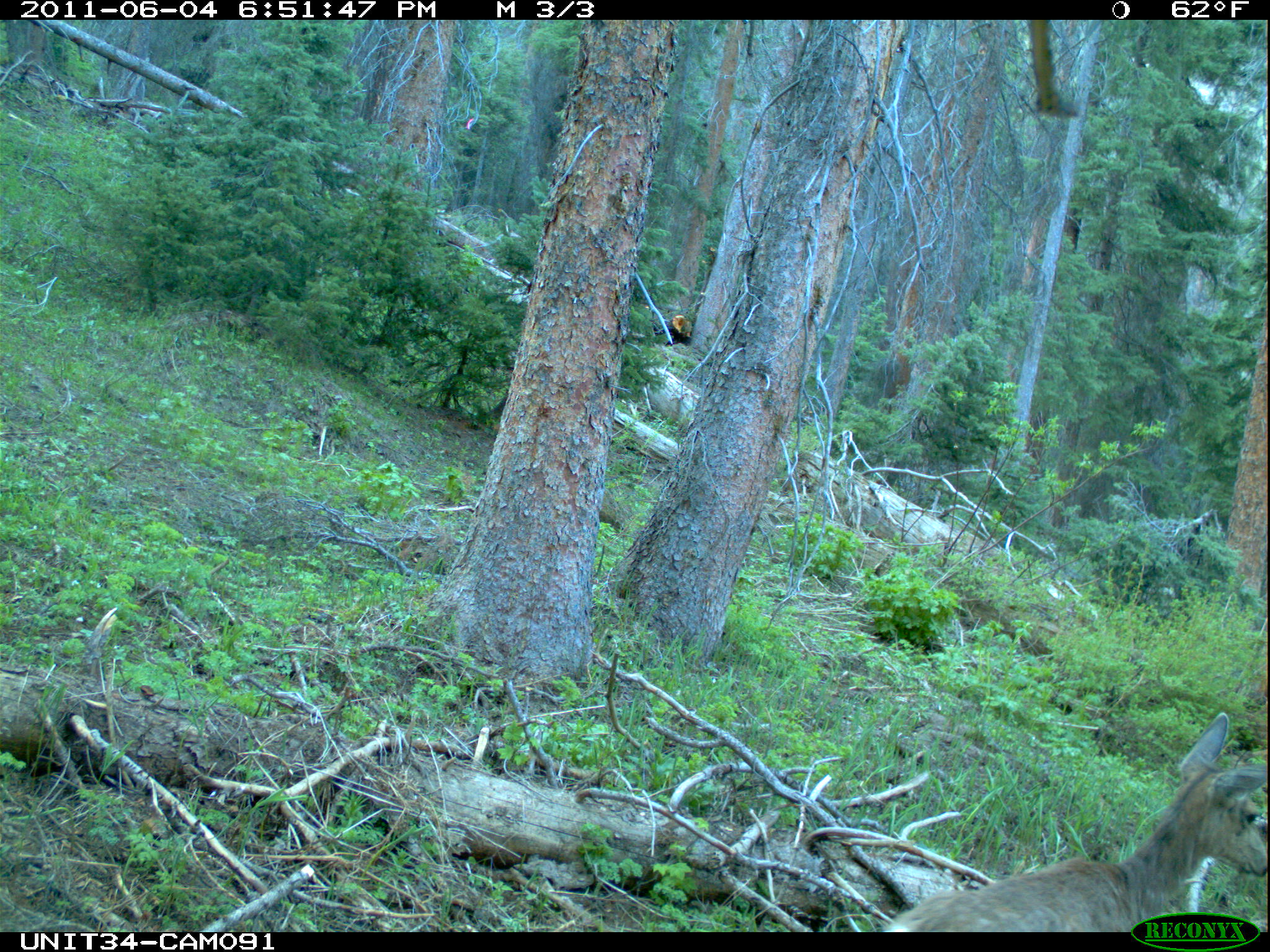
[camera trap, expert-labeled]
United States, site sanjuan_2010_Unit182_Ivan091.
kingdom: Animalia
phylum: Chordata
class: Mammalia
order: Artiodactyla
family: Cervidae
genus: Odocoileus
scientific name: Odocoileus hemionus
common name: mule deer